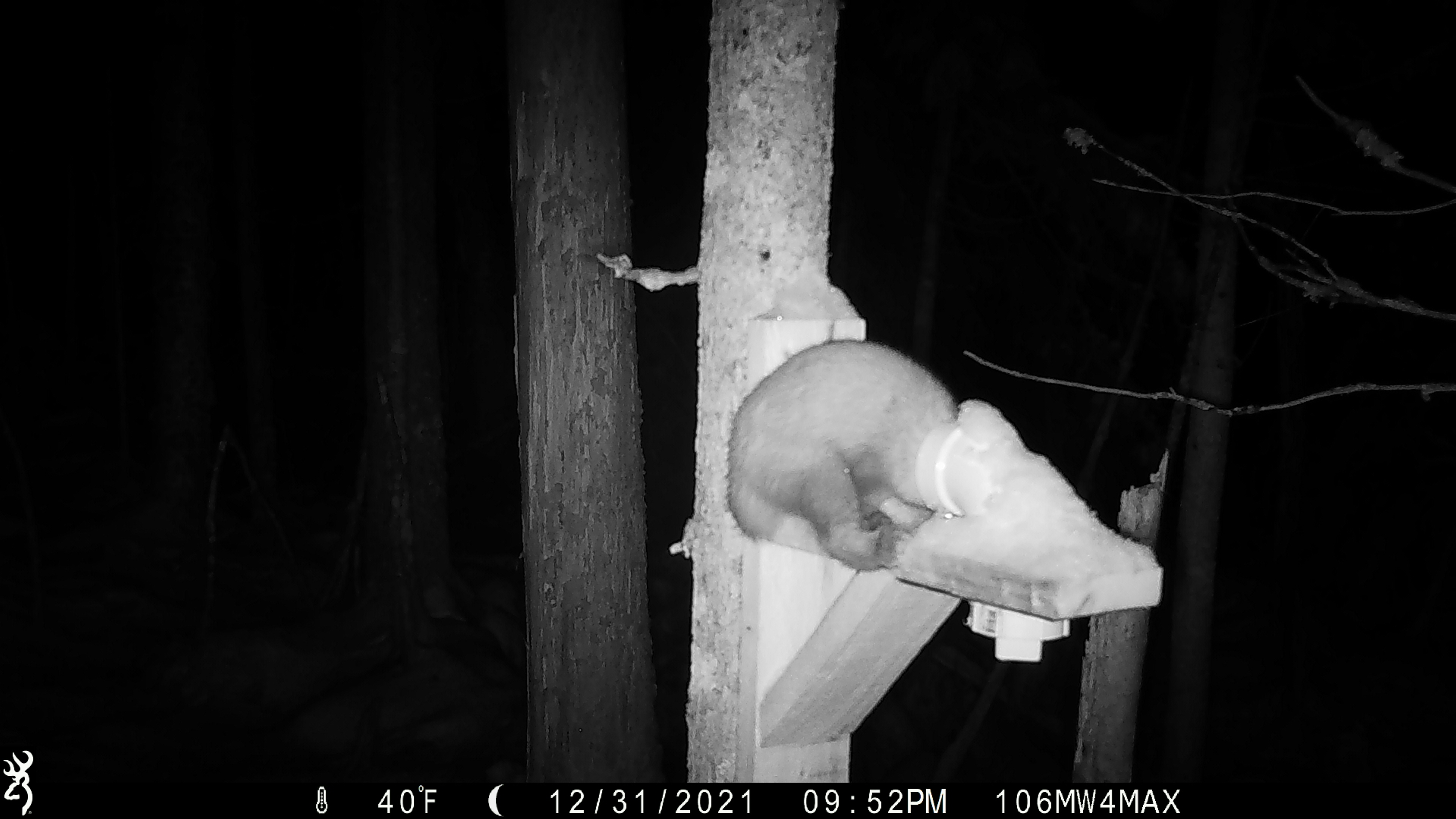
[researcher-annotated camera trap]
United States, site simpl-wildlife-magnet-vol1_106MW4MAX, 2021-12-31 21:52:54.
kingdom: Animalia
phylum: Chordata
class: Mammalia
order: Carnivora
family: Mustelidae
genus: Martes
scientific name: Martes americana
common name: american marten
American marten (Martes americana).